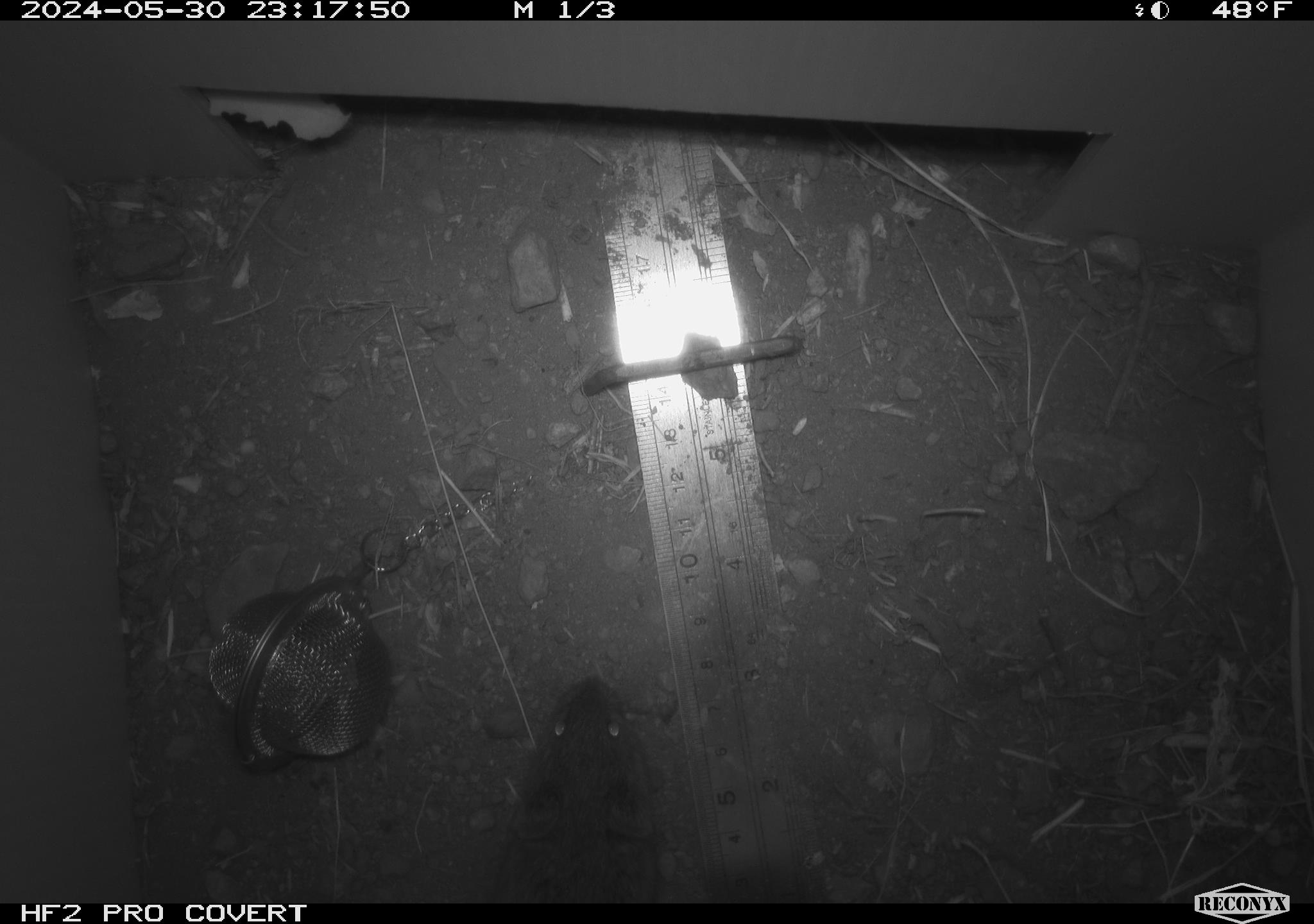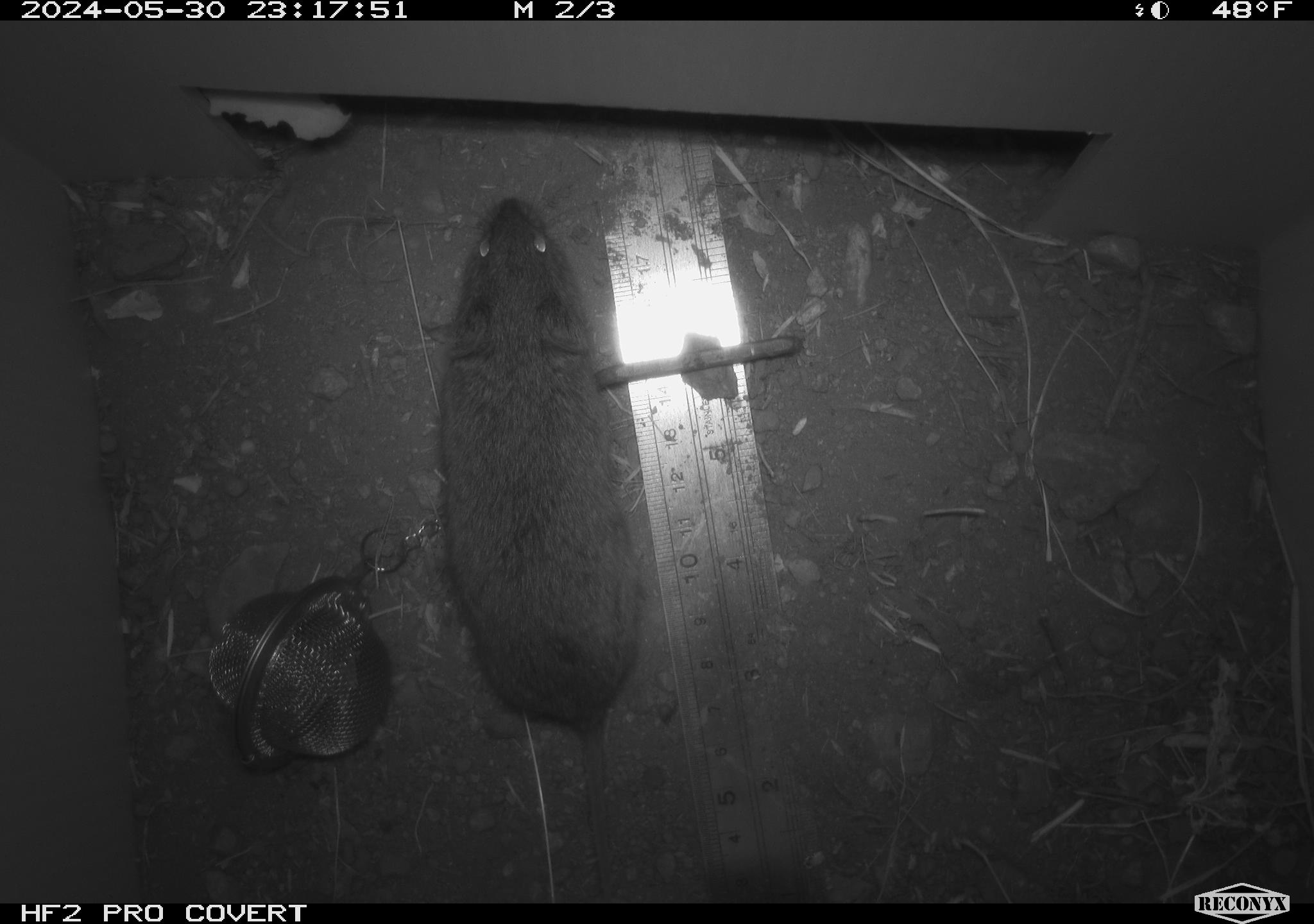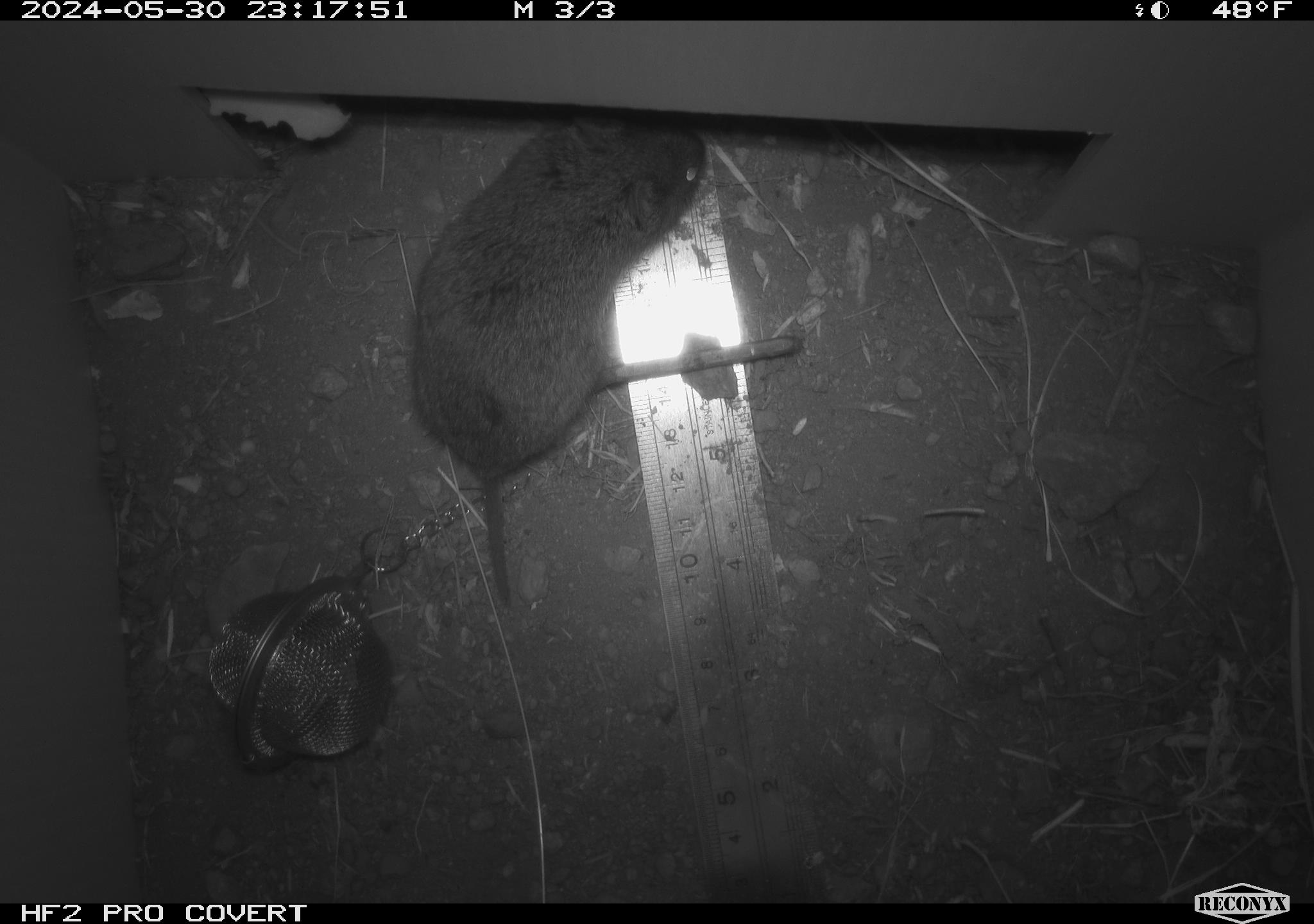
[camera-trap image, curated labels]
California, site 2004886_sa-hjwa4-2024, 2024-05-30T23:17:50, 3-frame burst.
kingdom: Animalia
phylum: Chordata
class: Mammalia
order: Rodentia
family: Cricetidae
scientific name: Cricetidae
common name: hamsters, voles, lemmings, and allies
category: cricetidae family